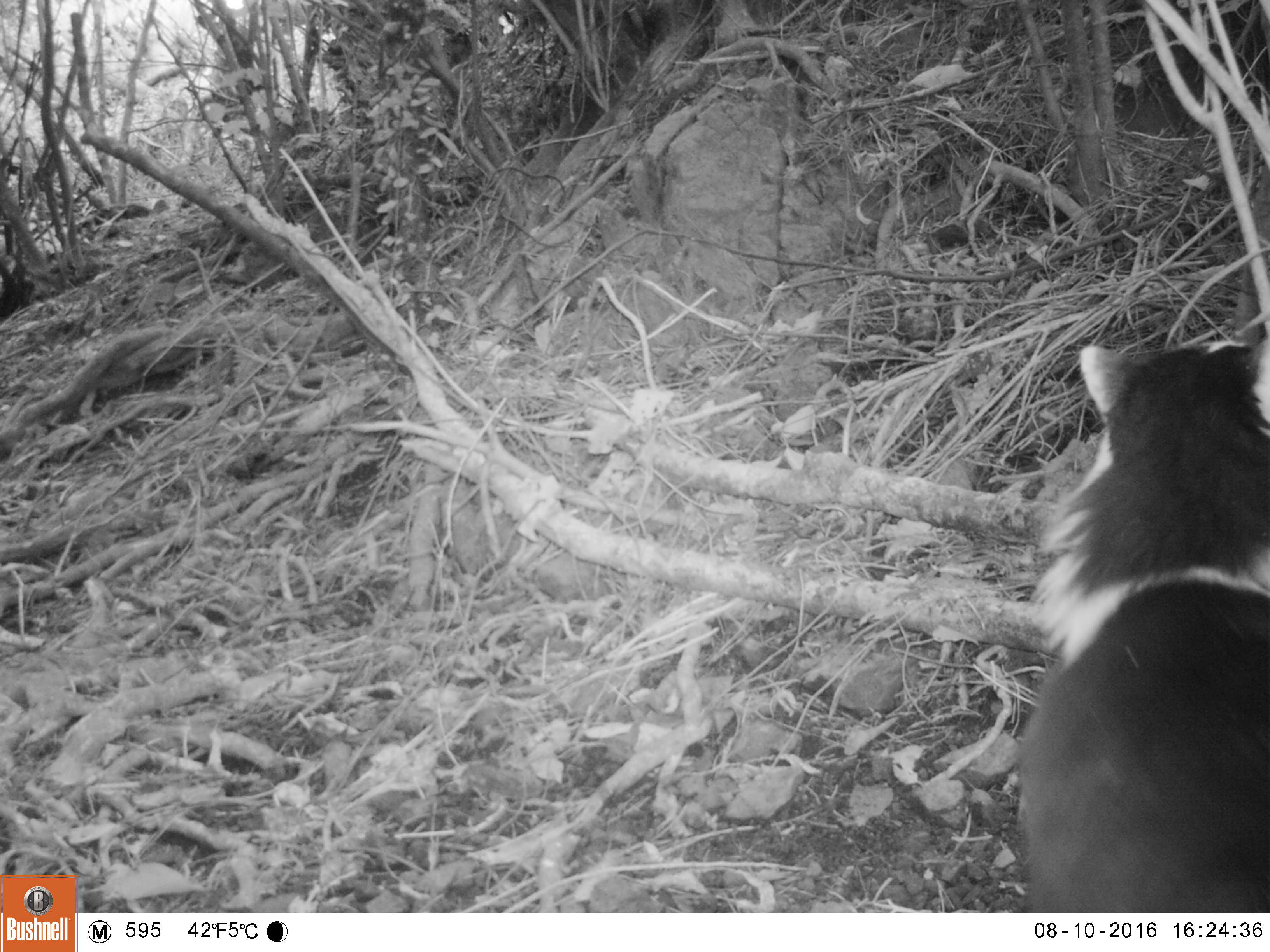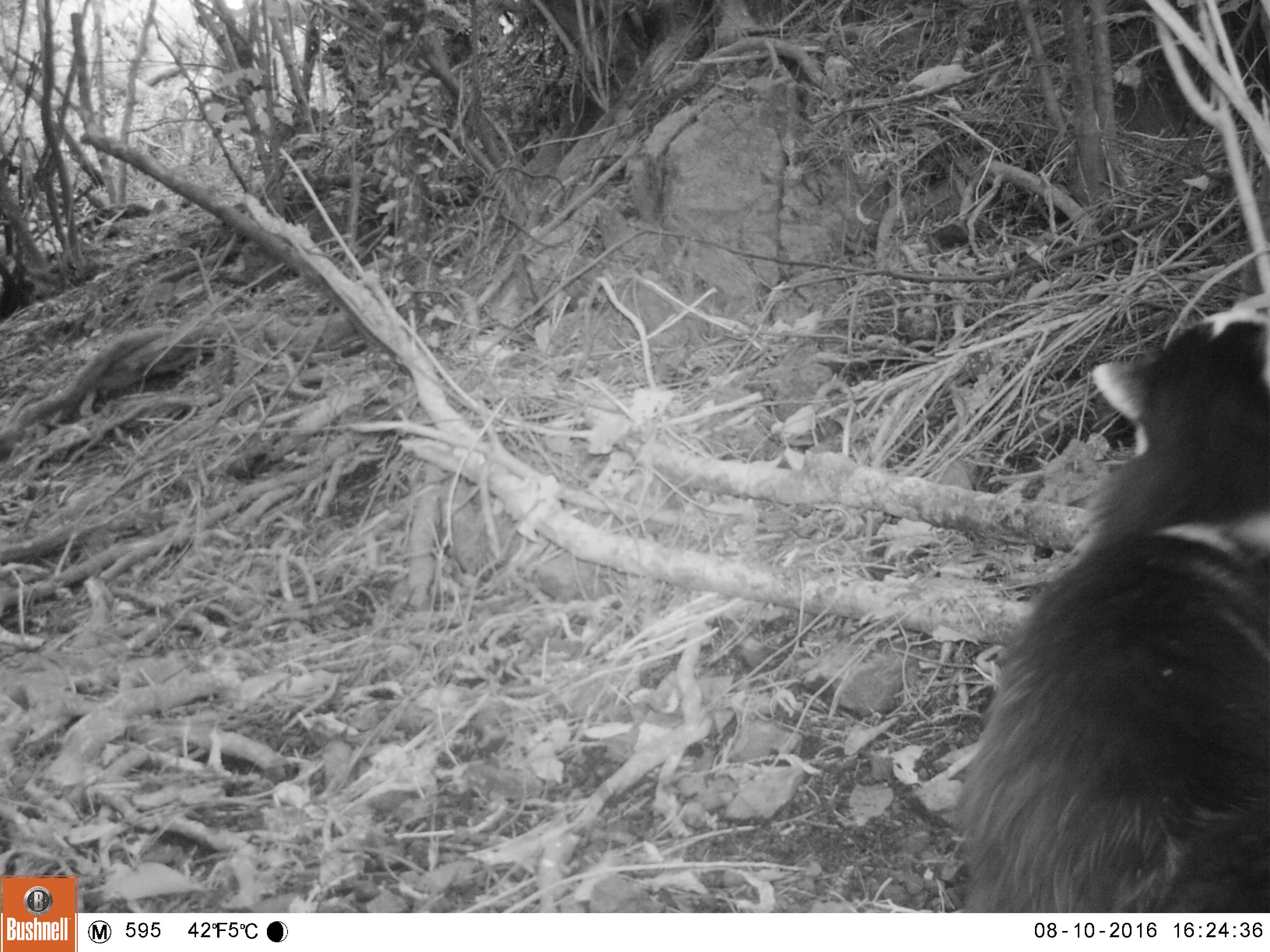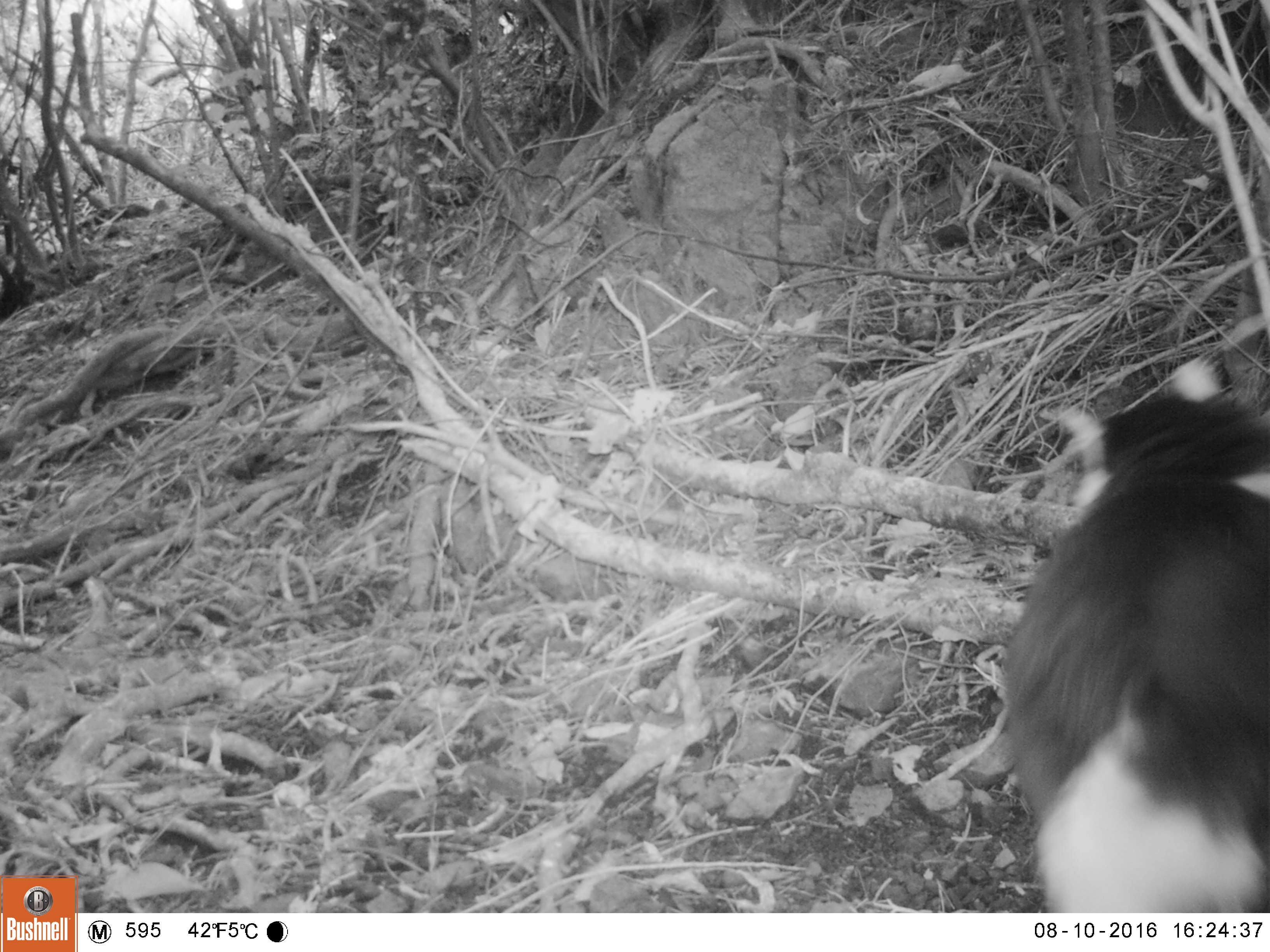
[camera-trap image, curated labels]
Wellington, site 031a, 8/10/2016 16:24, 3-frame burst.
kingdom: Animalia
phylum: Chordata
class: Mammalia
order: Carnivora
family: Felidae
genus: Felis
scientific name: Felis catus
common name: cat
Cat (Felis catus).